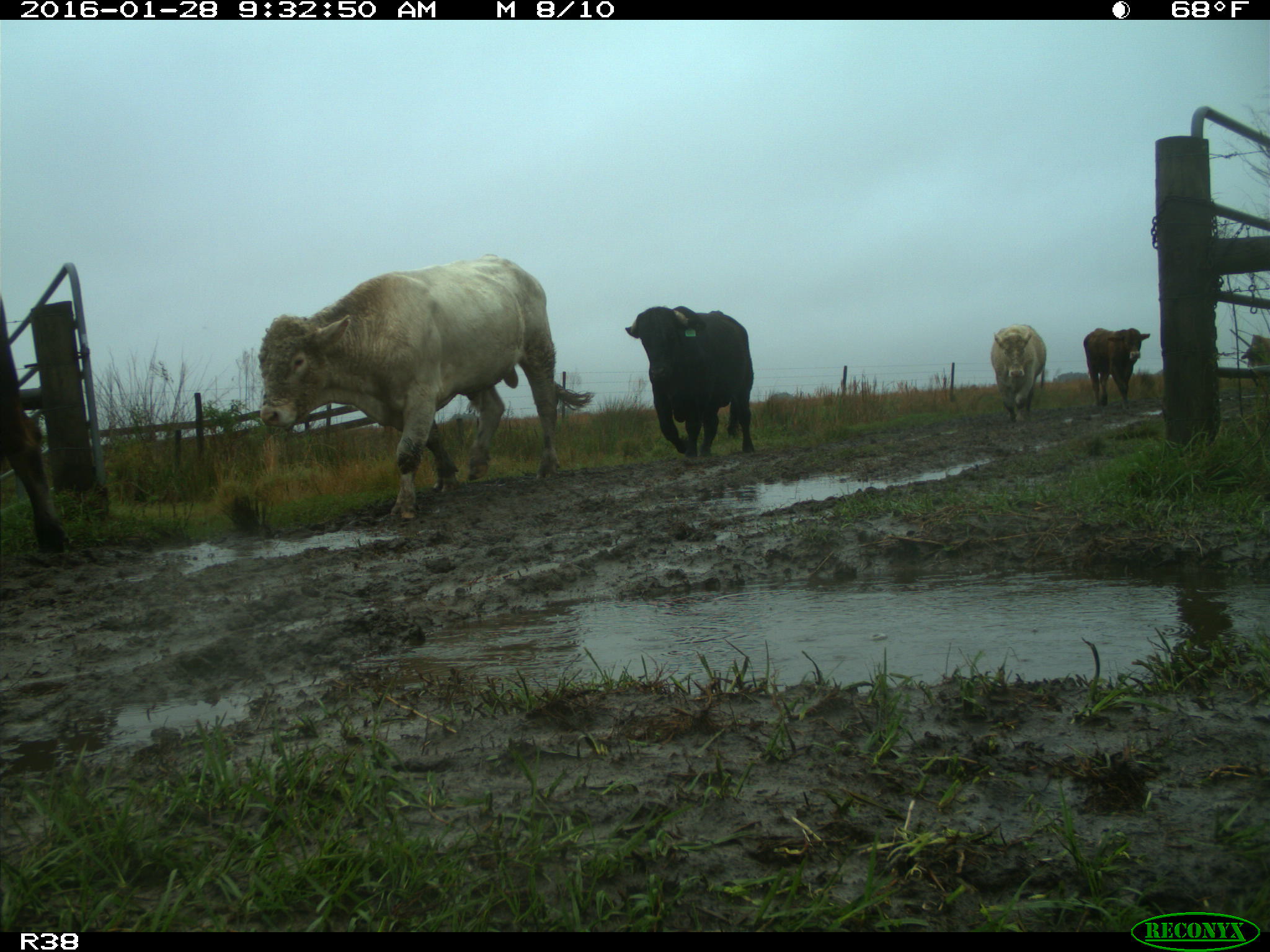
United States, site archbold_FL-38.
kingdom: Animalia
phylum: Chordata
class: Mammalia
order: Artiodactyla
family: Bovidae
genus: Bos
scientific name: Bos taurus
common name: domestic cow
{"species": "Bos taurus (domestic cow)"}